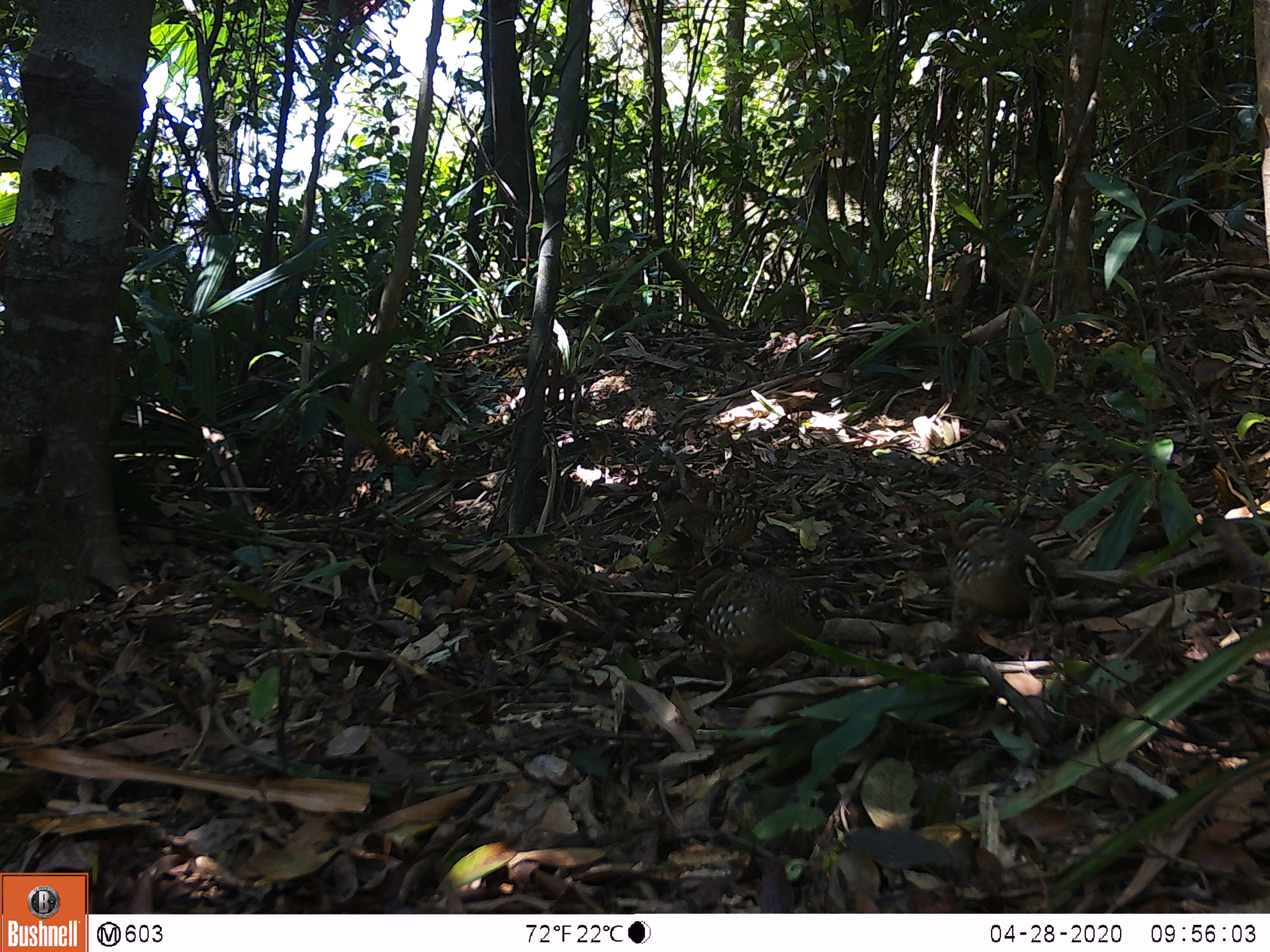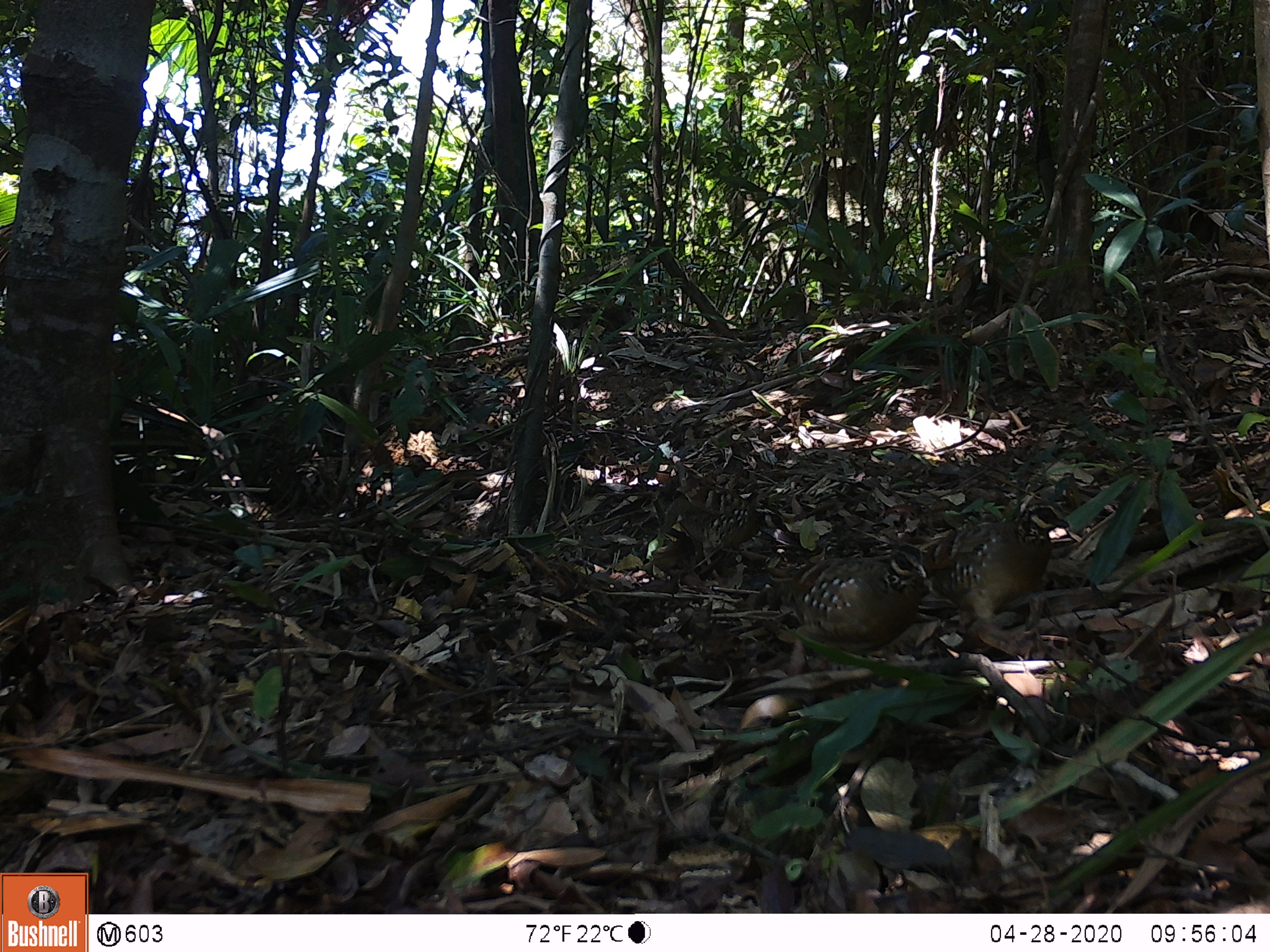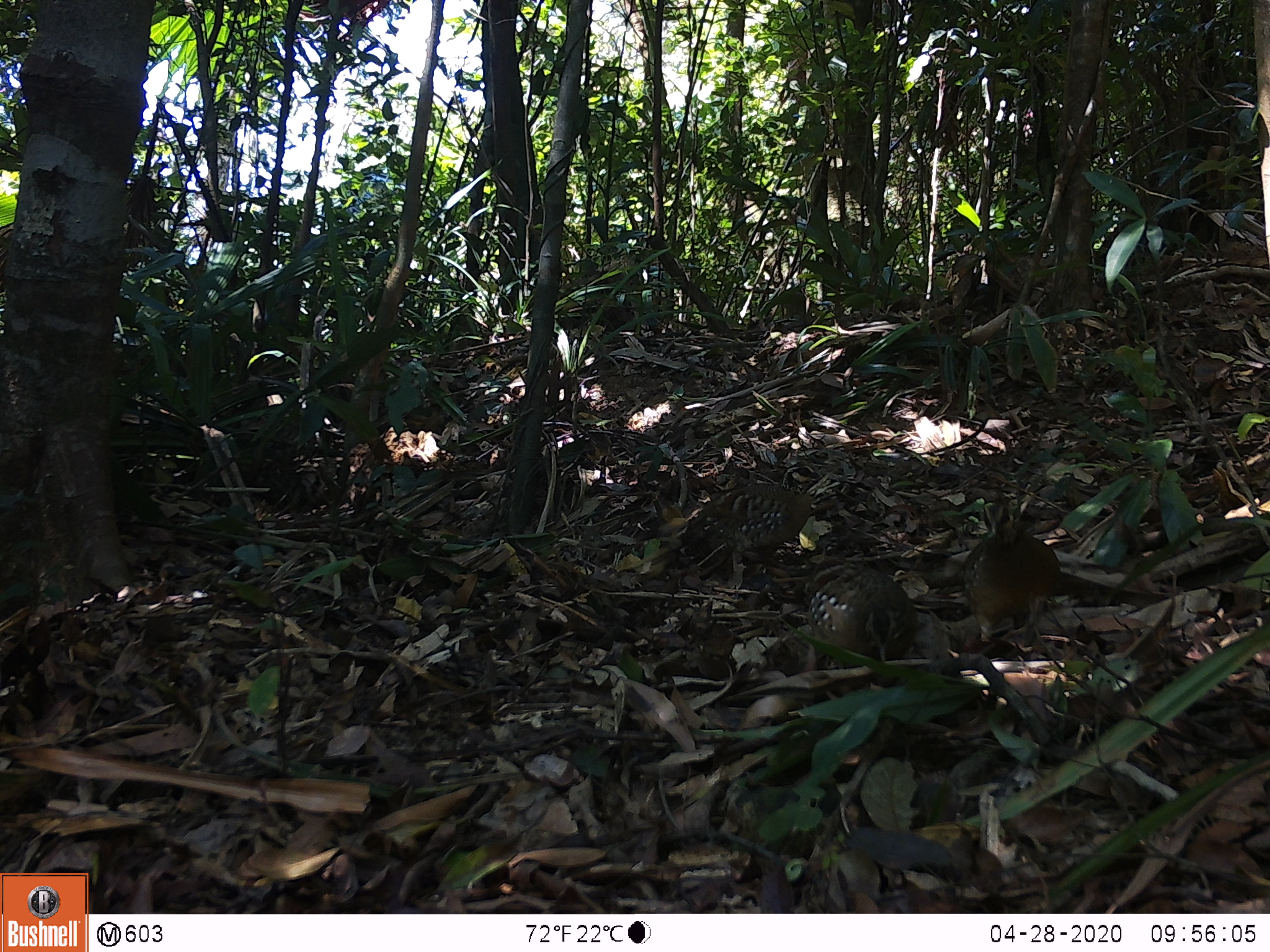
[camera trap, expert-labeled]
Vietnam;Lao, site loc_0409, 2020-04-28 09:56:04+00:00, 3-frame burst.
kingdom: Animalia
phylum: Chordata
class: Aves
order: Galliformes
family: Phasianidae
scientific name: Phasianidae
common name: partridge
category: unidentified partridge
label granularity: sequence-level